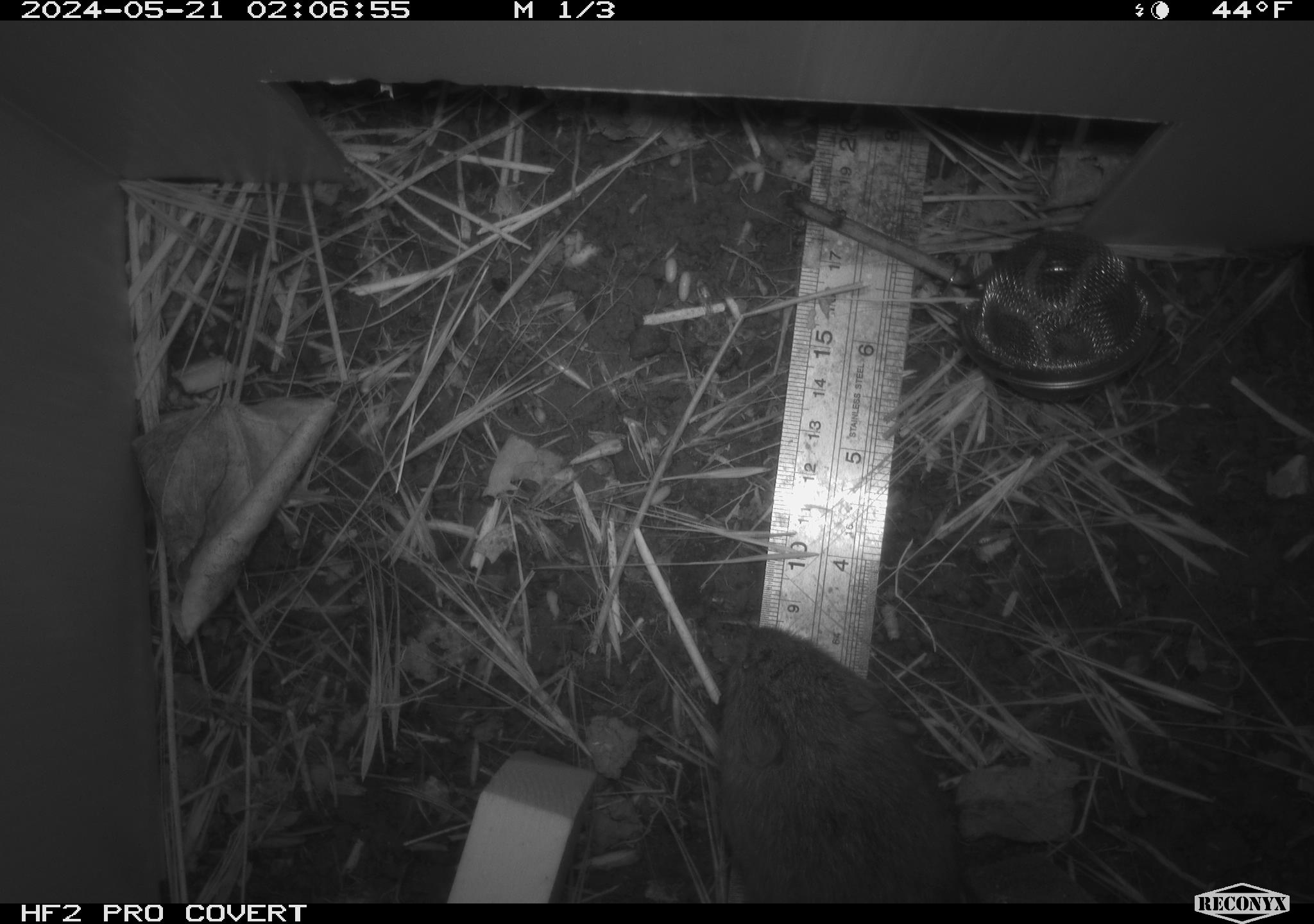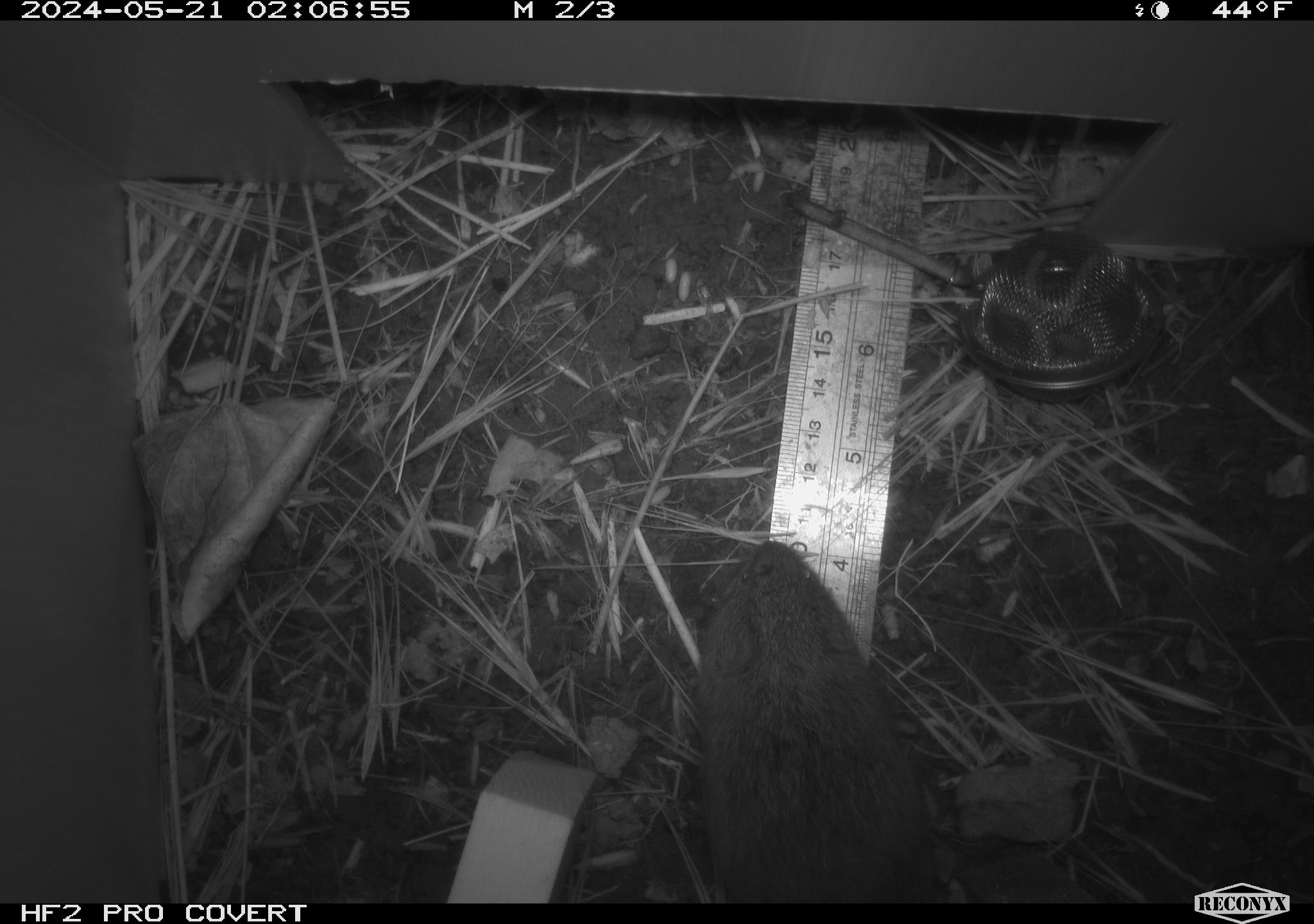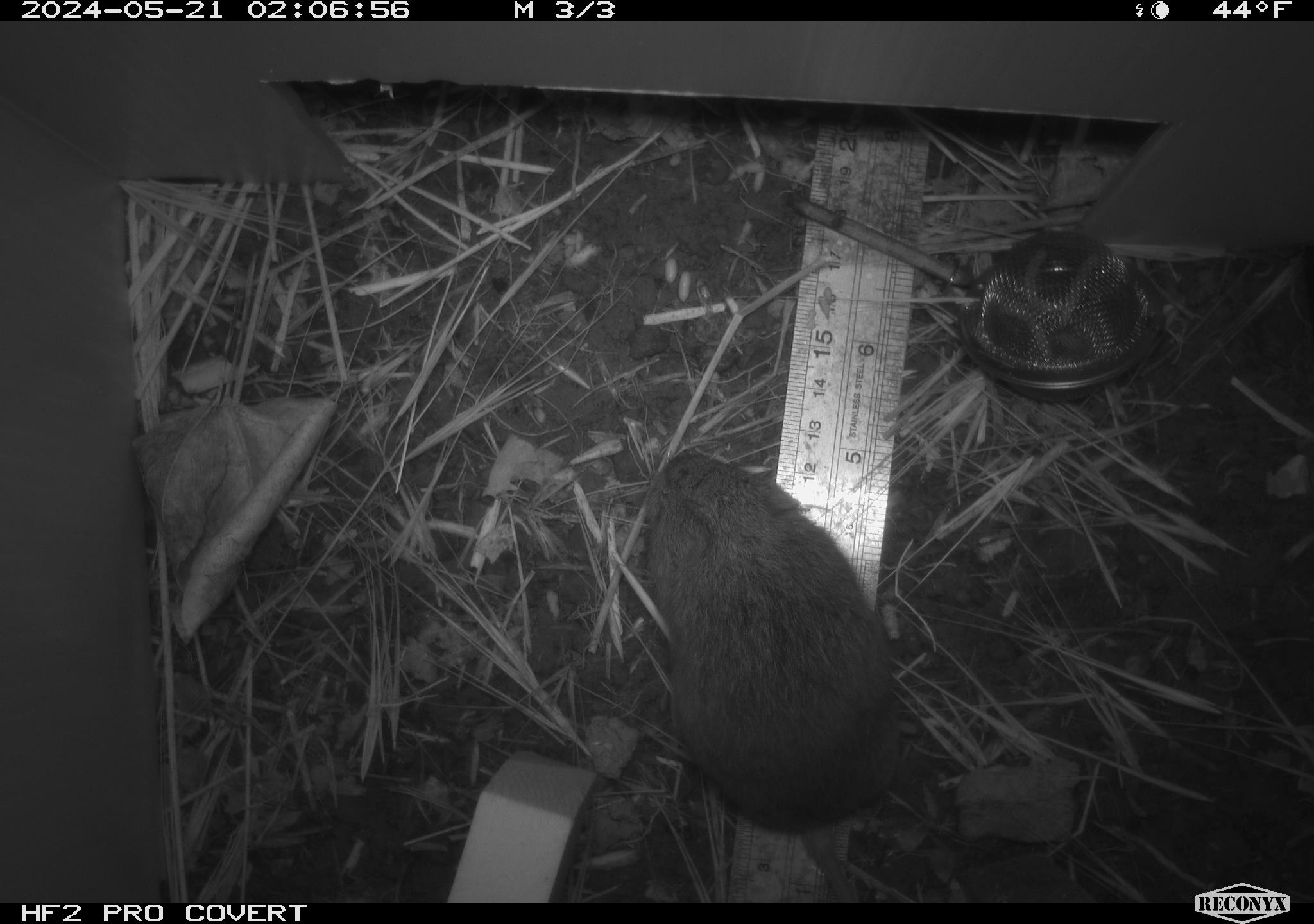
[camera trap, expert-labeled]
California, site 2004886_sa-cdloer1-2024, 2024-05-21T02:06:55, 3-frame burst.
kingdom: Animalia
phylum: Chordata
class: Mammalia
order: Rodentia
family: Cricetidae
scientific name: Arvicolinae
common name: voles, lemmings, and muskrats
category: arvicolinae subfamily